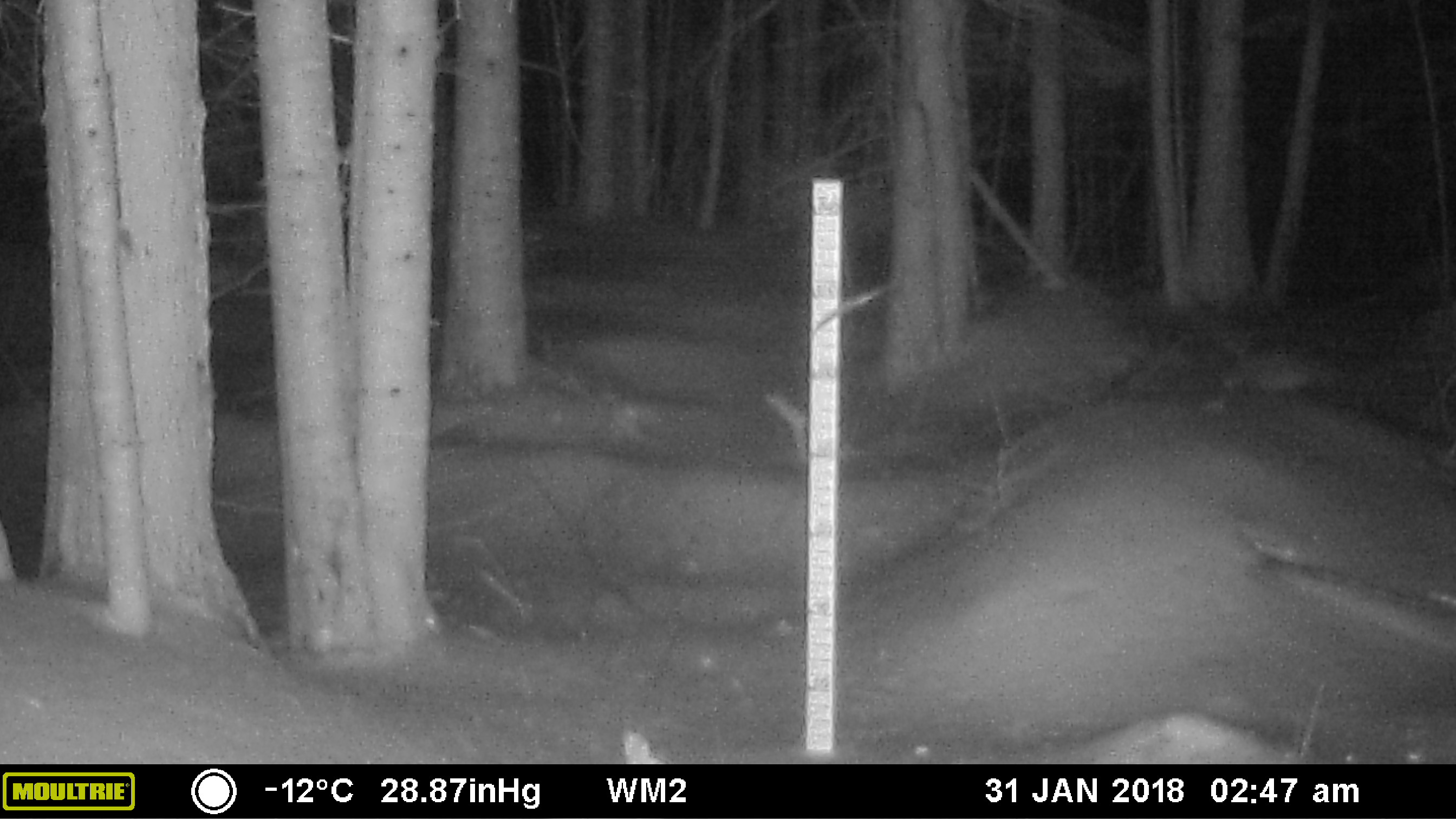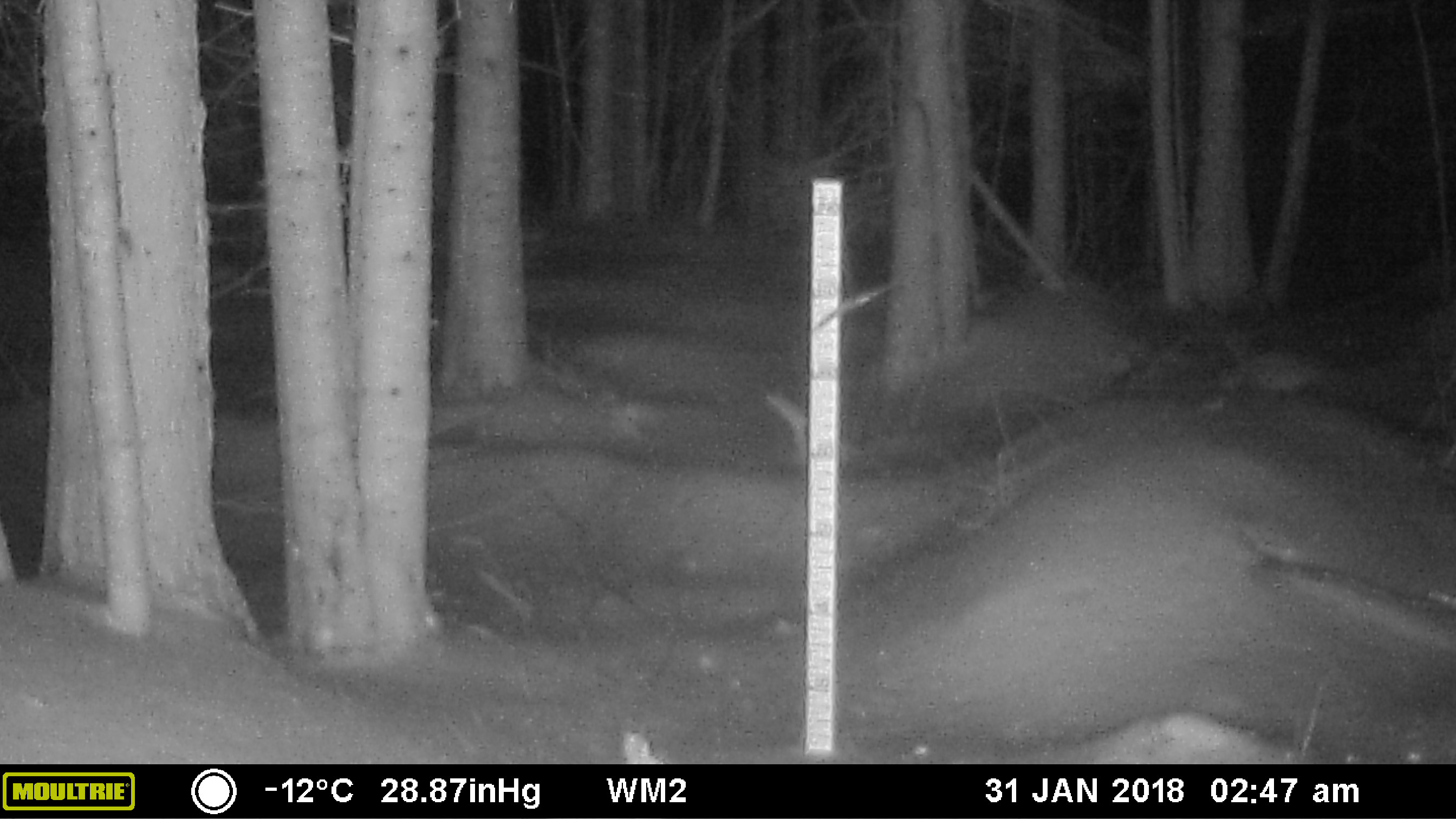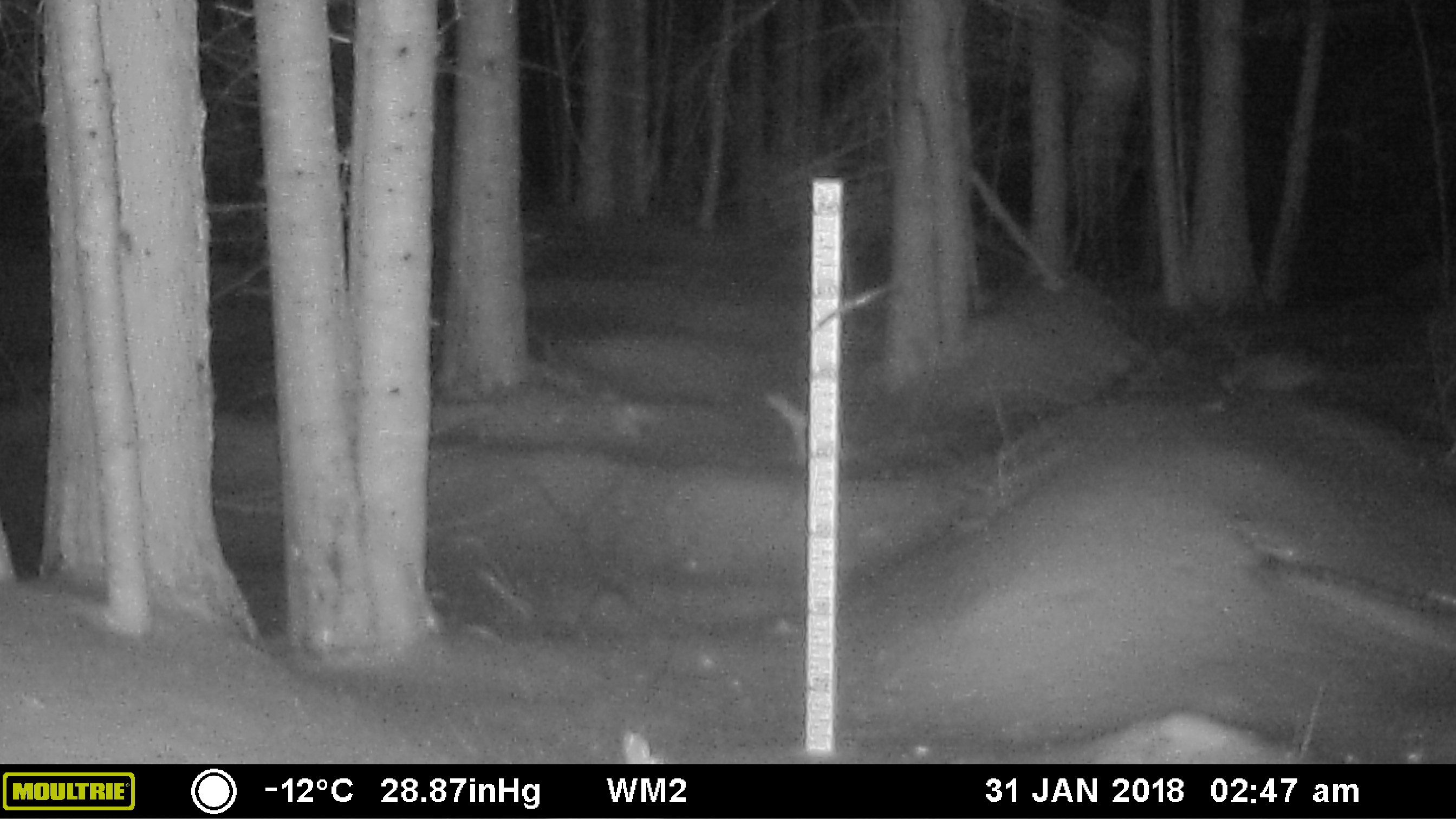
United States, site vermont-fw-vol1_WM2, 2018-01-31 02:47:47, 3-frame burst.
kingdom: Animalia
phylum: Chordata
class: Mammalia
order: Lagomorpha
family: Leporidae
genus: Lepus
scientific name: Lepus americanus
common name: snowshoe hare